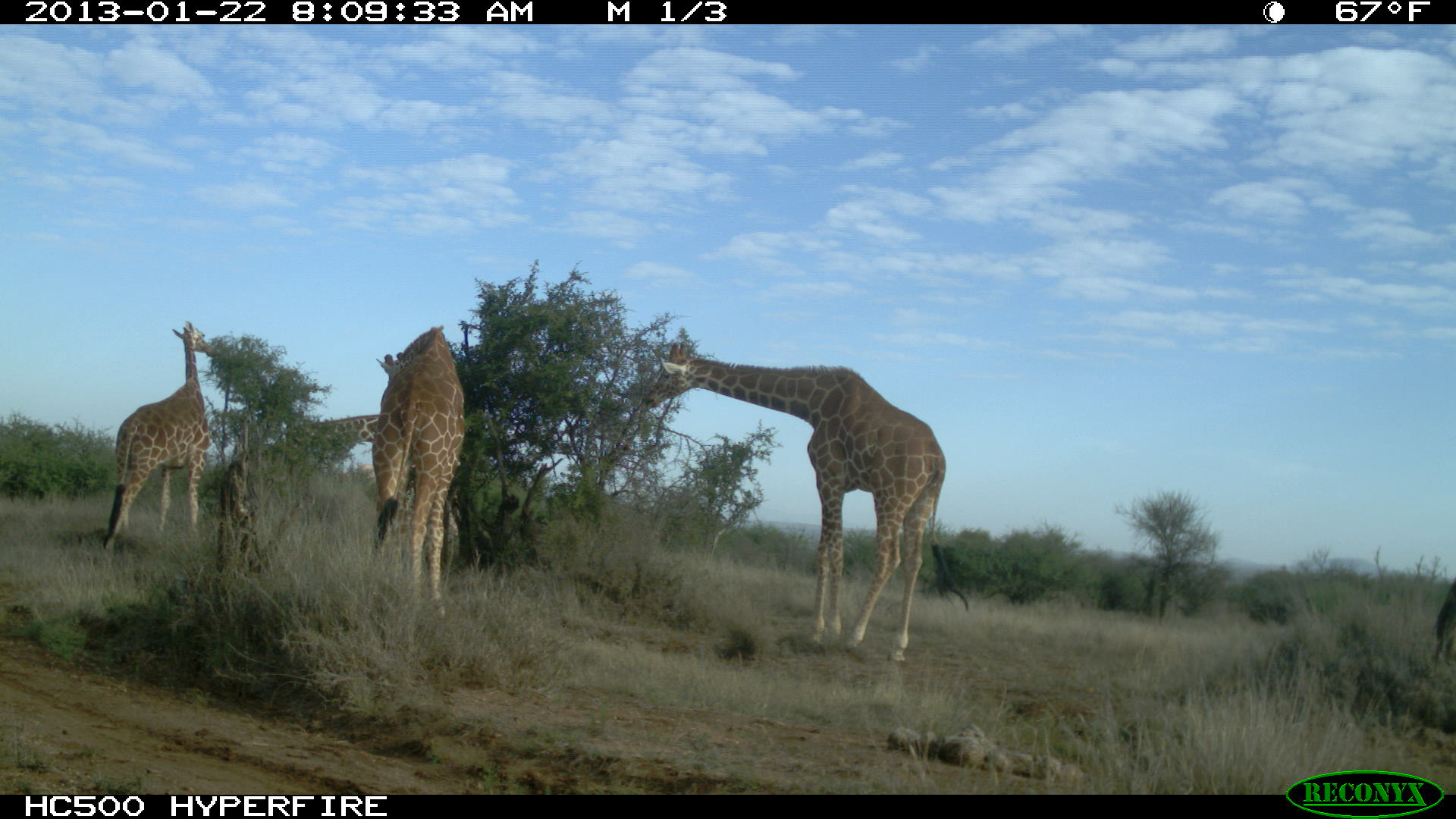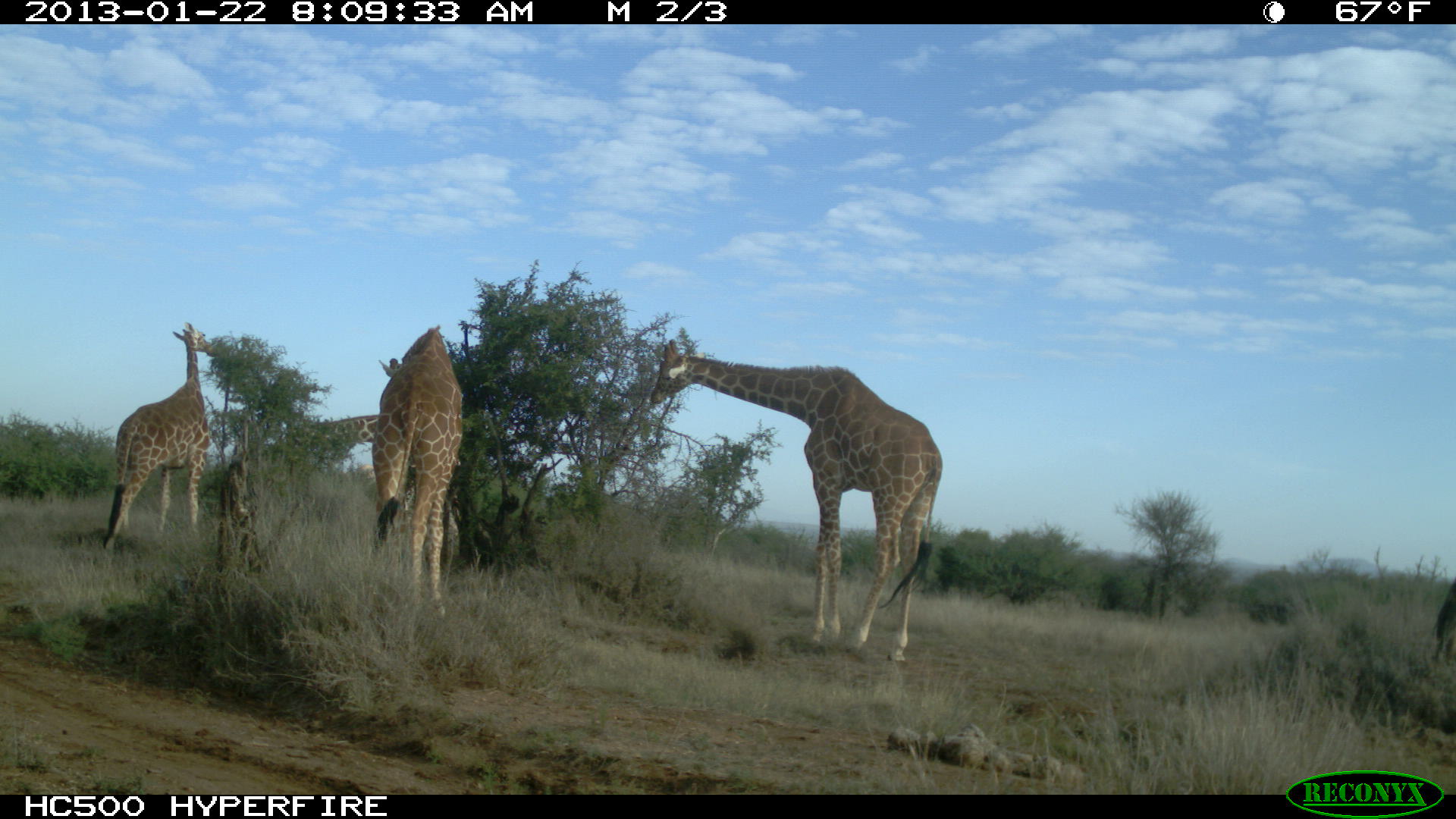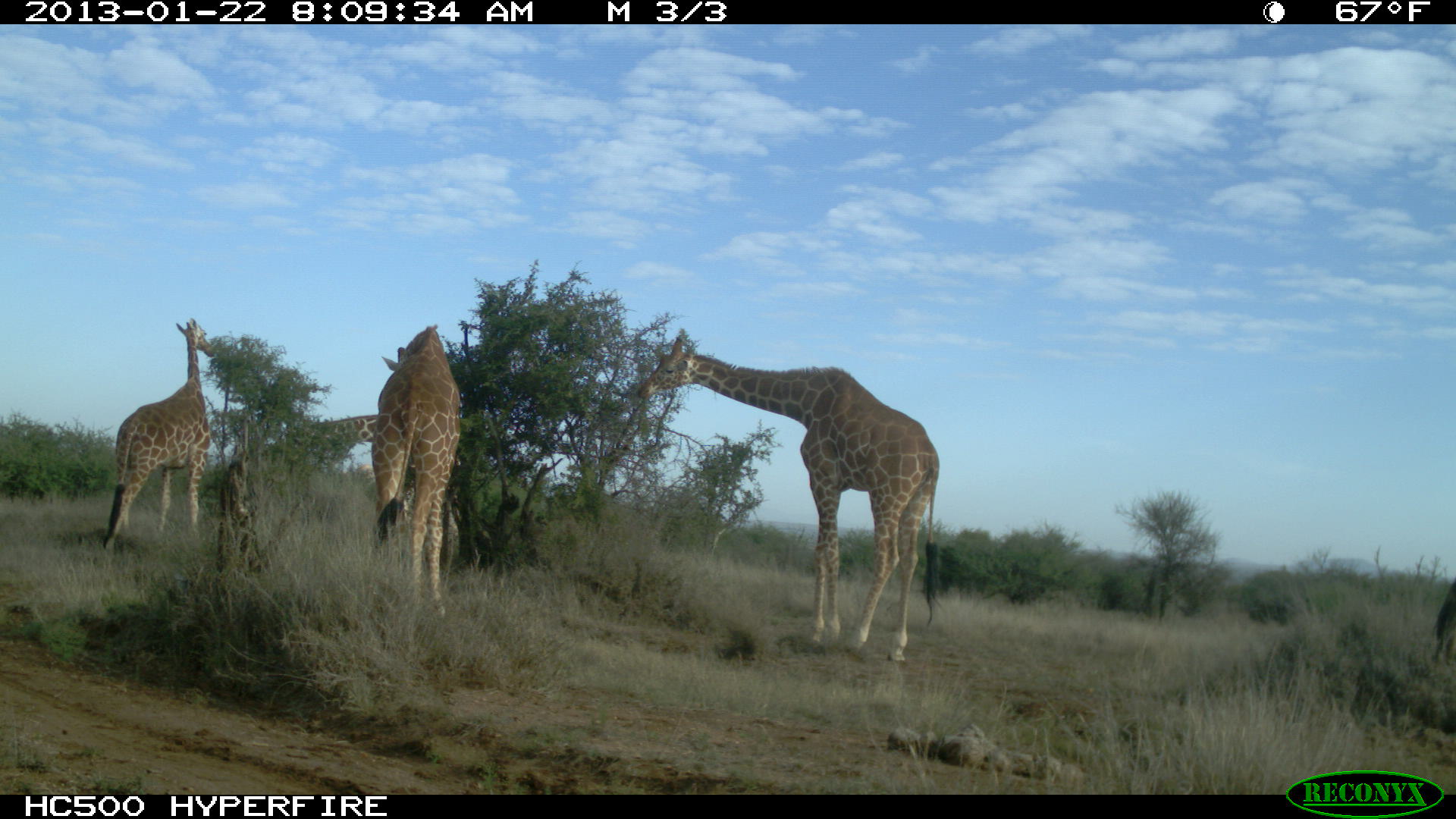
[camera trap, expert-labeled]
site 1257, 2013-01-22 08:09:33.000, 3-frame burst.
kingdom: Animalia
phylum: Chordata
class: Mammalia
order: Artiodactyla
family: Giraffidae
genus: Giraffa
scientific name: Giraffa camelopardalis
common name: giraffe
Giraffa camelopardalis (giraffe), count 4.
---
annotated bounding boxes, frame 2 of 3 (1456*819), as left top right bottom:
giraffa camelopardalis: 653 337 942 661; 103 321 220 549; 372 326 461 617; 210 412 374 496